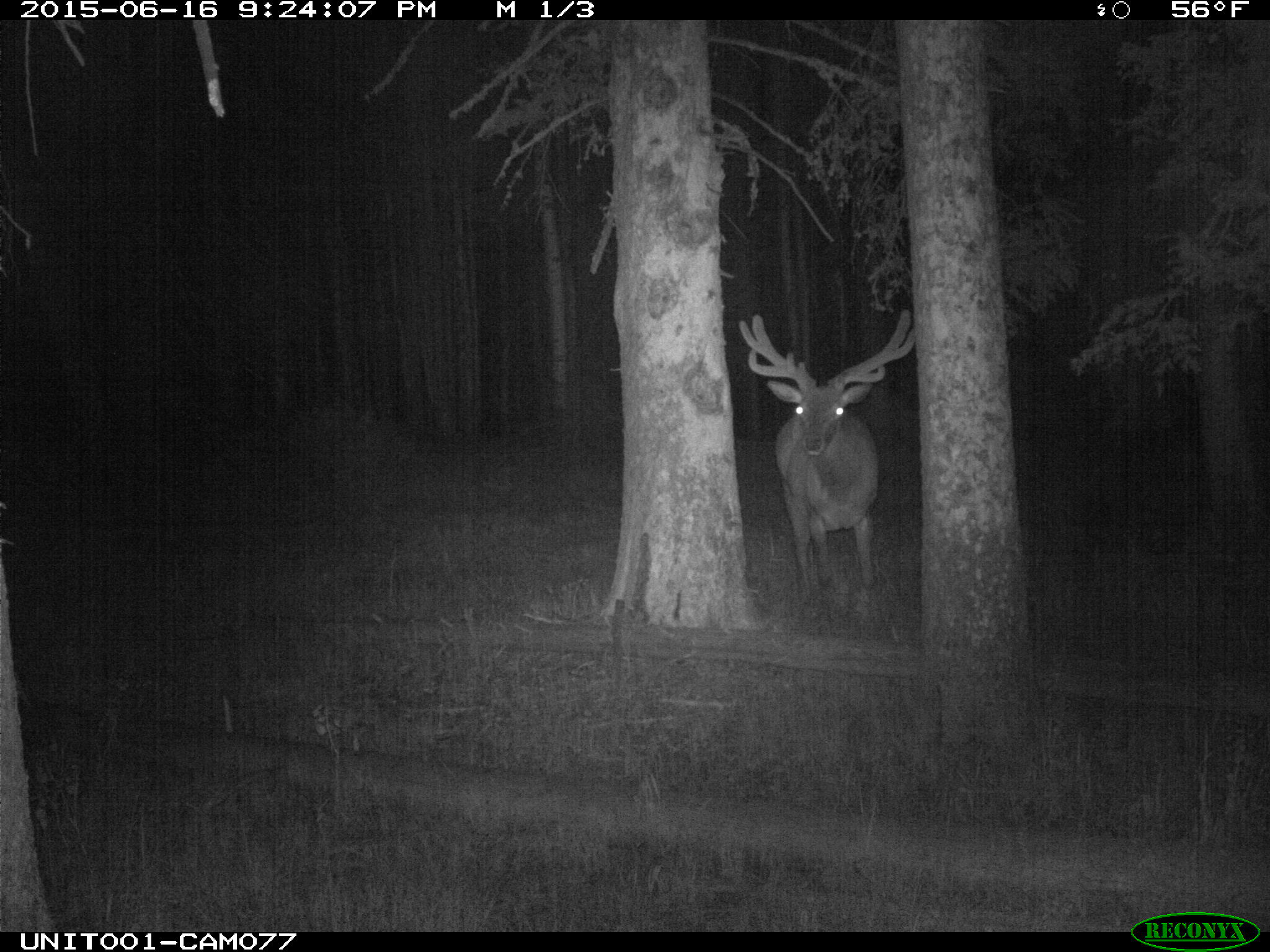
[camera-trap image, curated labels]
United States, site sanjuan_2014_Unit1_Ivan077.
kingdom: Animalia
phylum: Chordata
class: Mammalia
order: Artiodactyla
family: Cervidae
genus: Cervus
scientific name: Cervus elaphus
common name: red deer